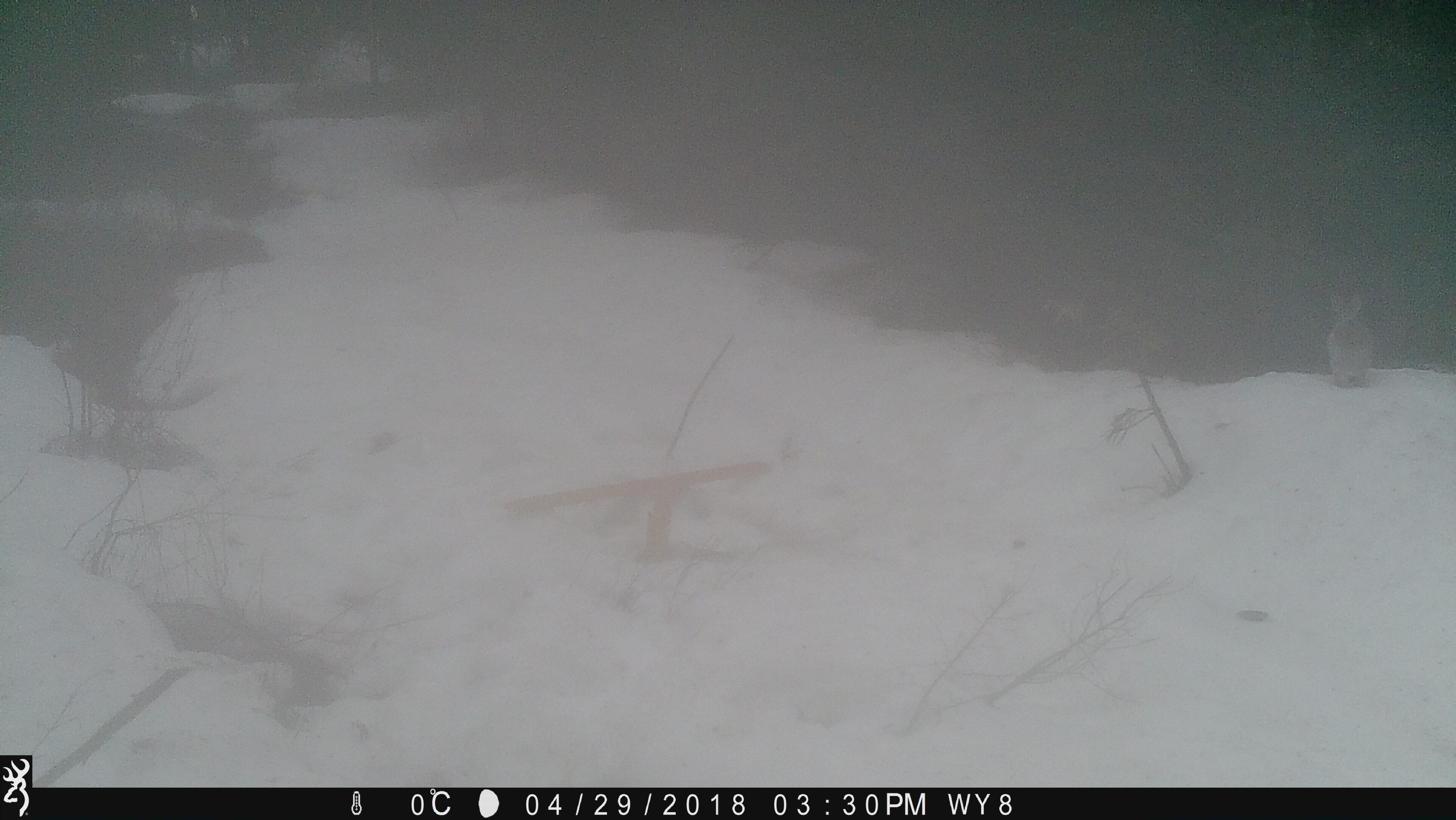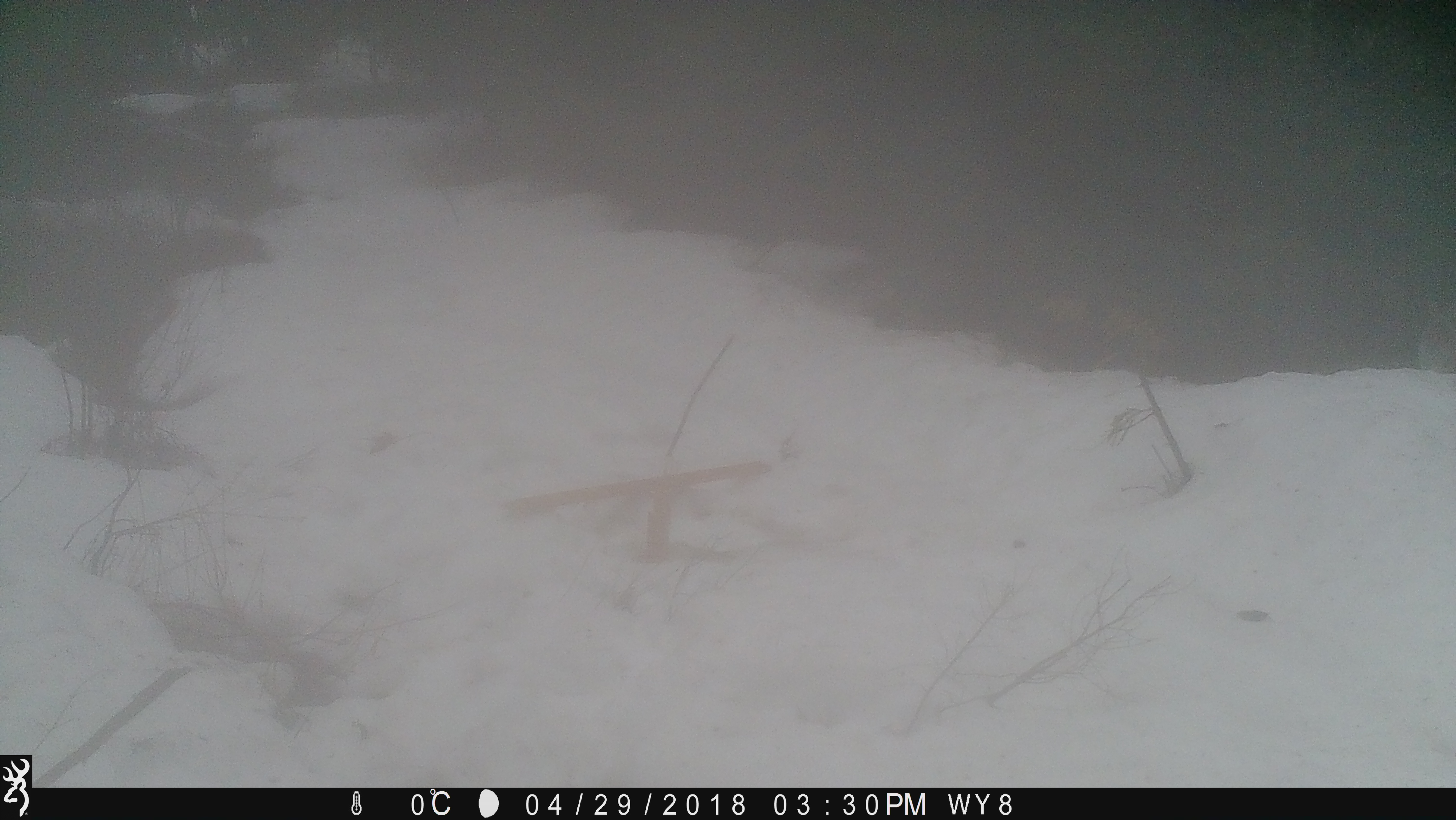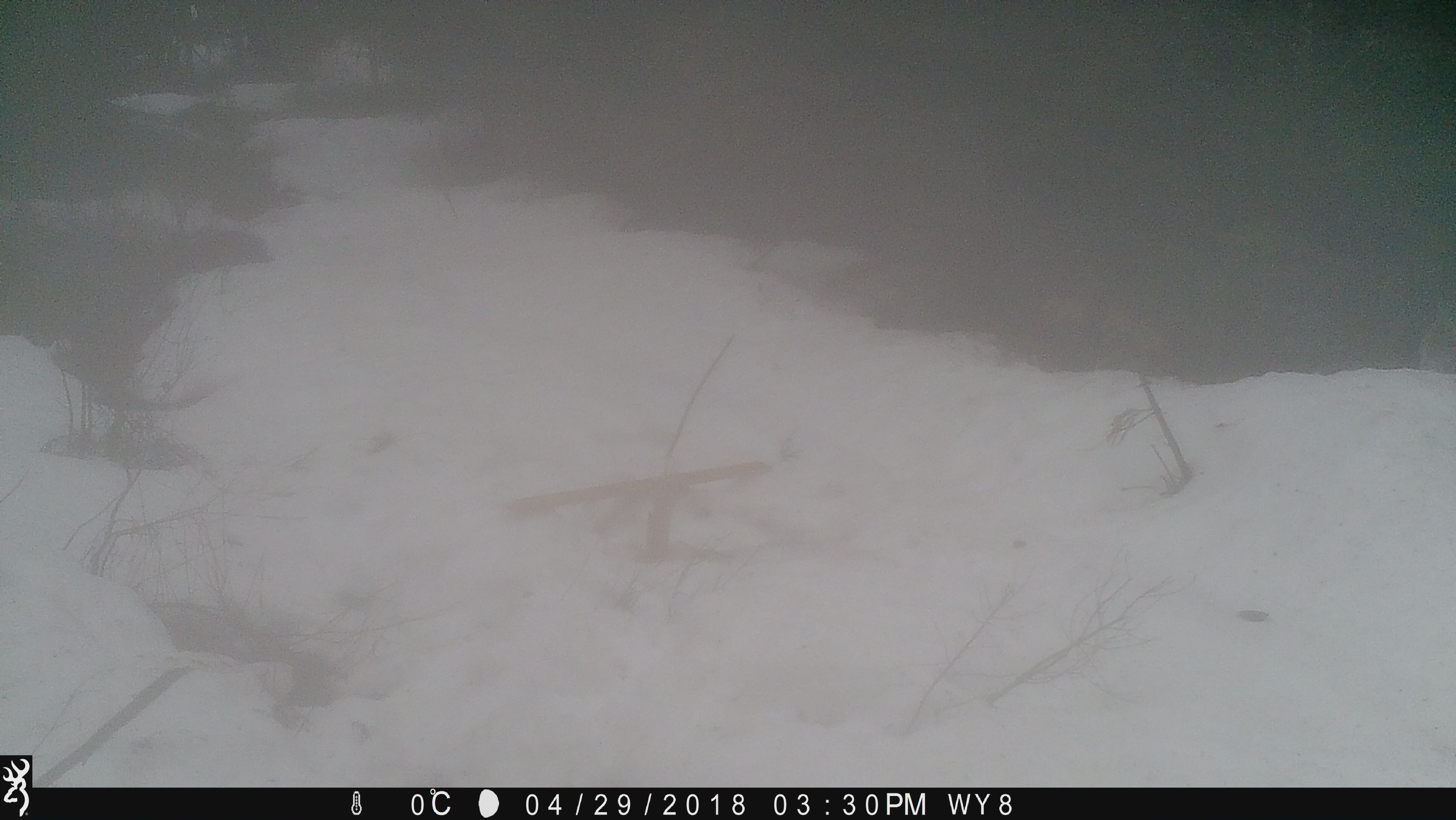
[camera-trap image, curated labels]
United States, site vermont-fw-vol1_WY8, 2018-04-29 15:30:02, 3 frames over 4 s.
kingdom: Animalia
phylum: Chordata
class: Mammalia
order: Lagomorpha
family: Leporidae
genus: Lepus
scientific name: Lepus americanus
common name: snowshoe hare